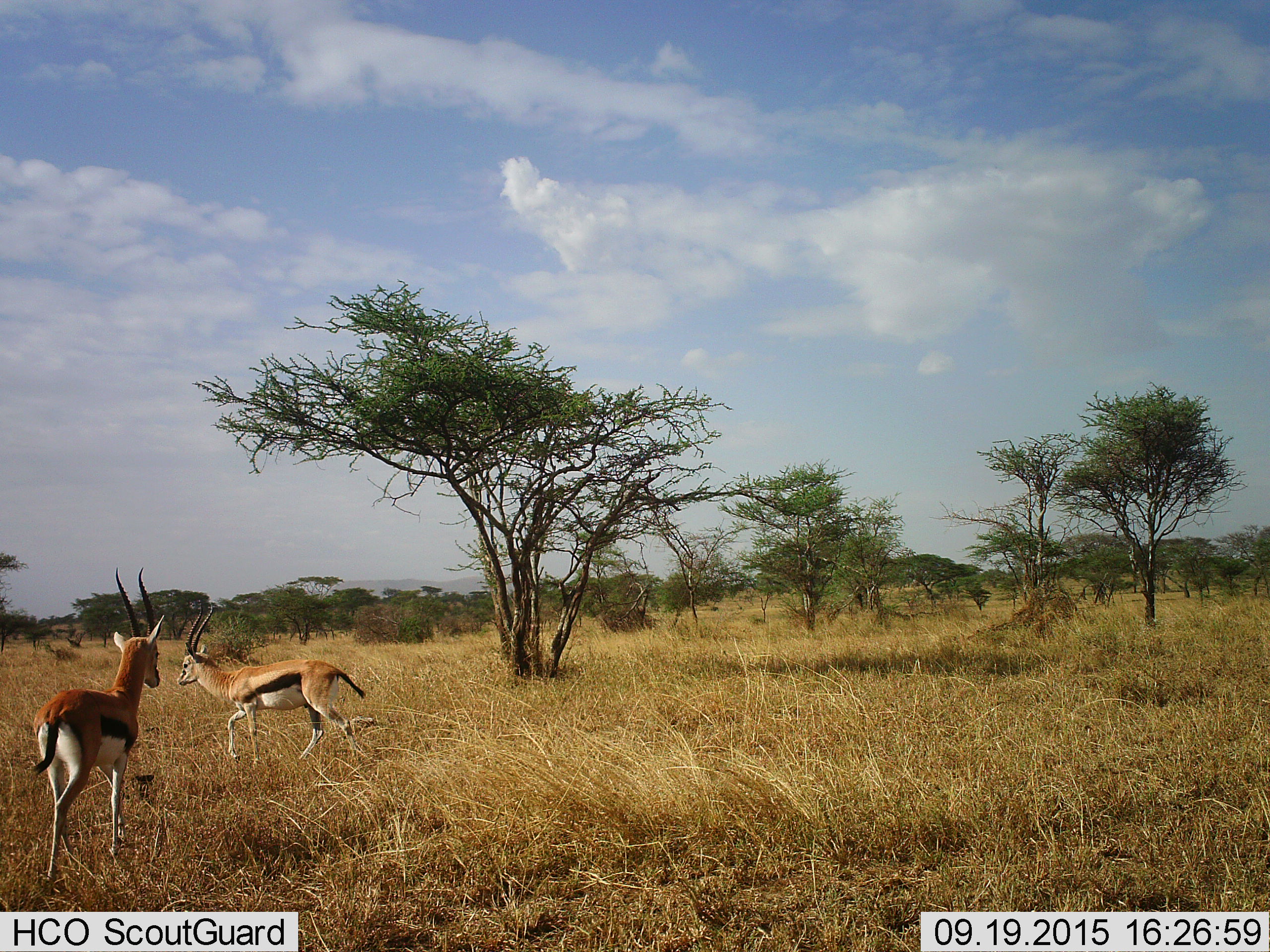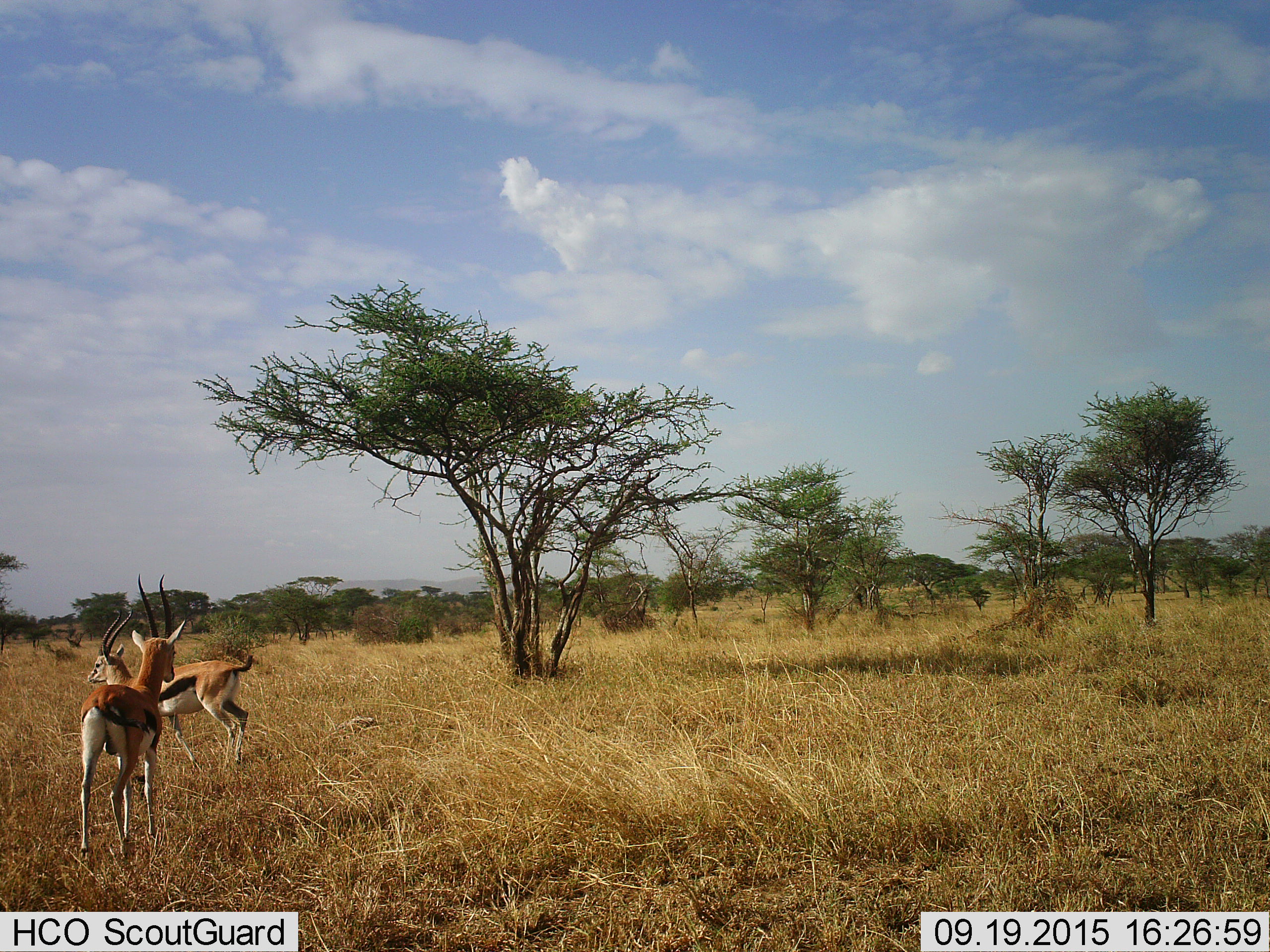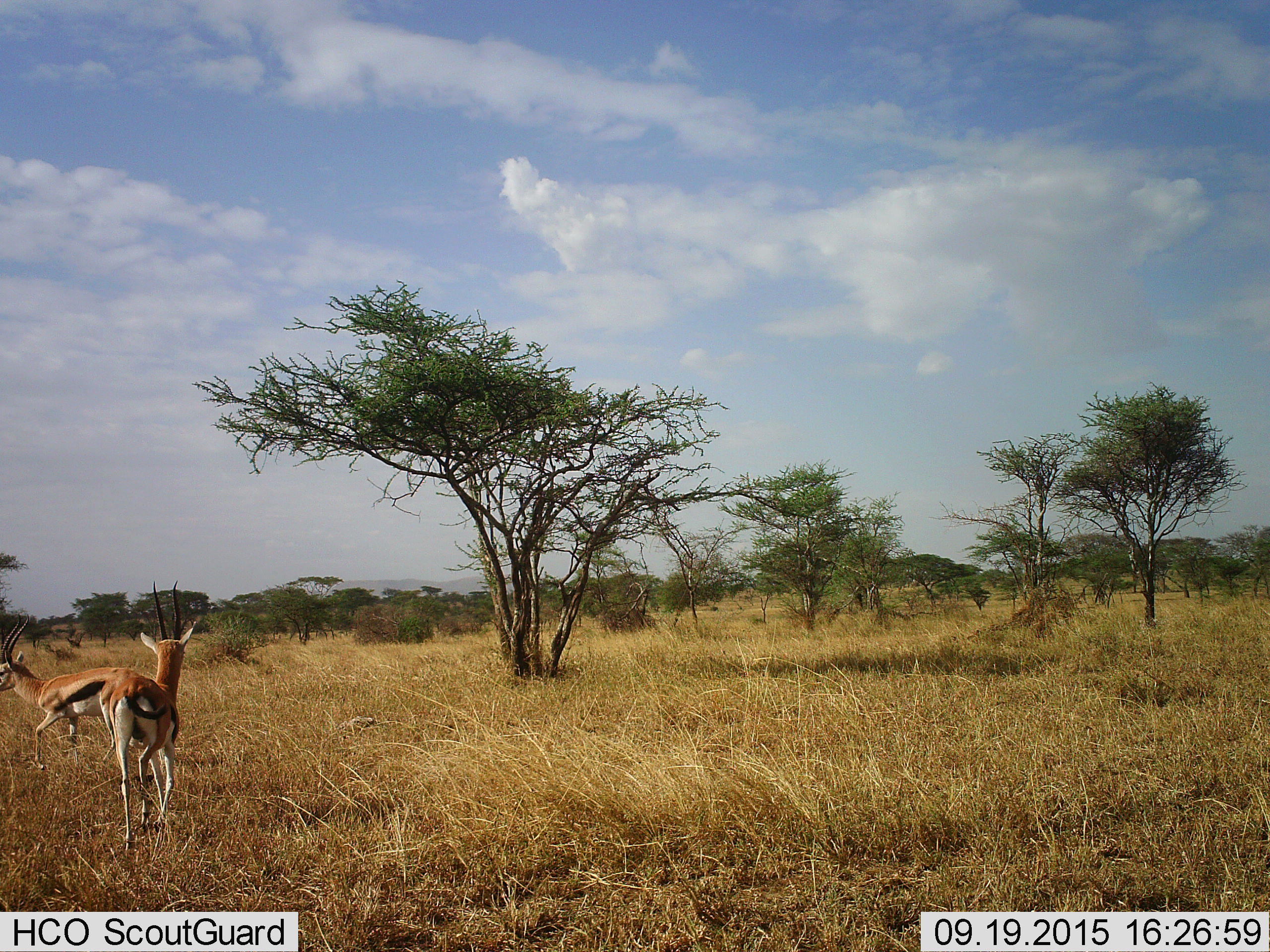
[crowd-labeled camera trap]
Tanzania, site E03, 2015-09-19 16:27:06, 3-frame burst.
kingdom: Animalia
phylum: Chordata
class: Mammalia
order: Artiodactyla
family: Bovidae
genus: Eudorcas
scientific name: Eudorcas thomsonii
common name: thomson's gazelle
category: gazellethomsons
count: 2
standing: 0%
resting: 0%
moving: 93%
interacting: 7%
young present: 0%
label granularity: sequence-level